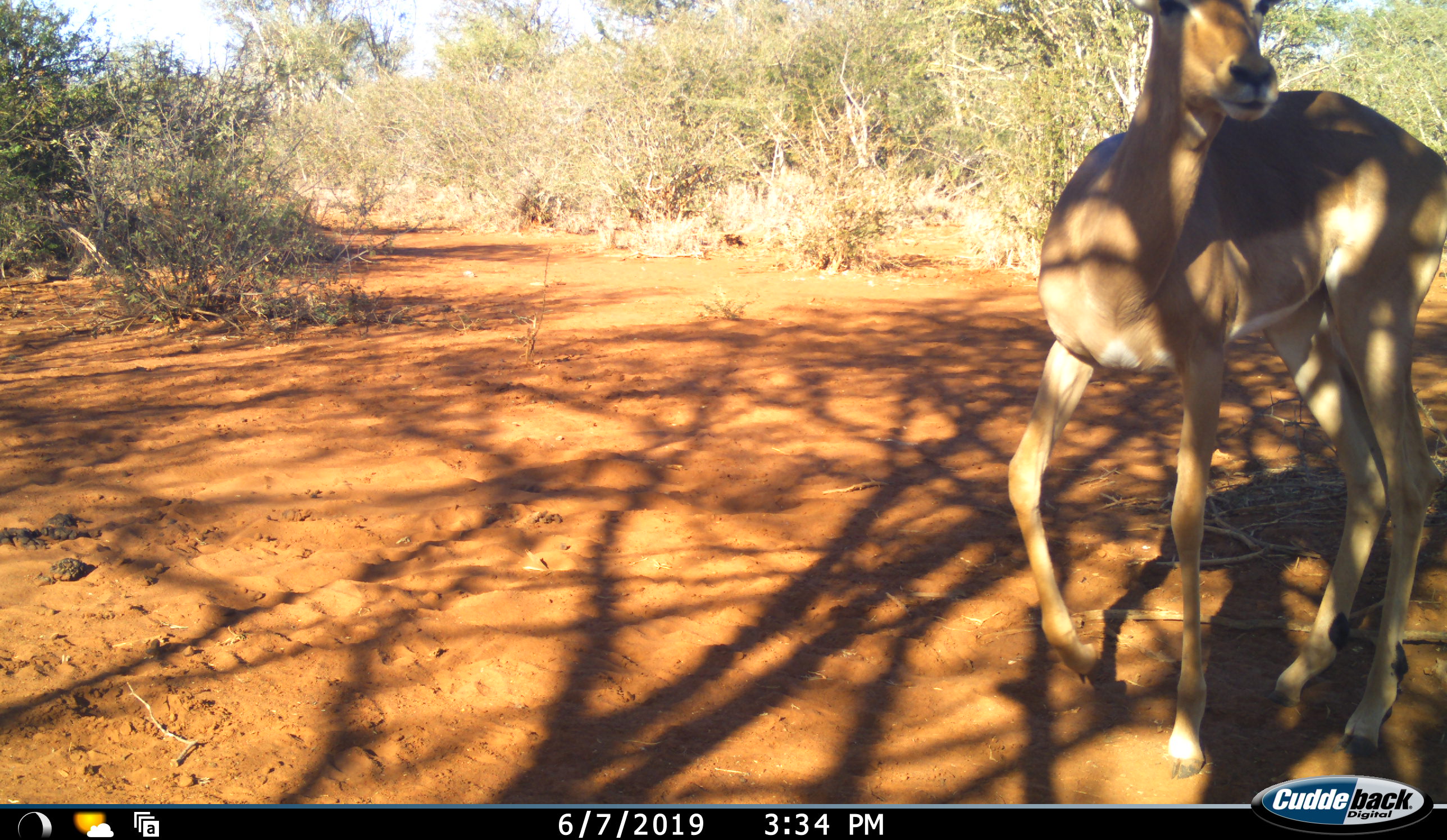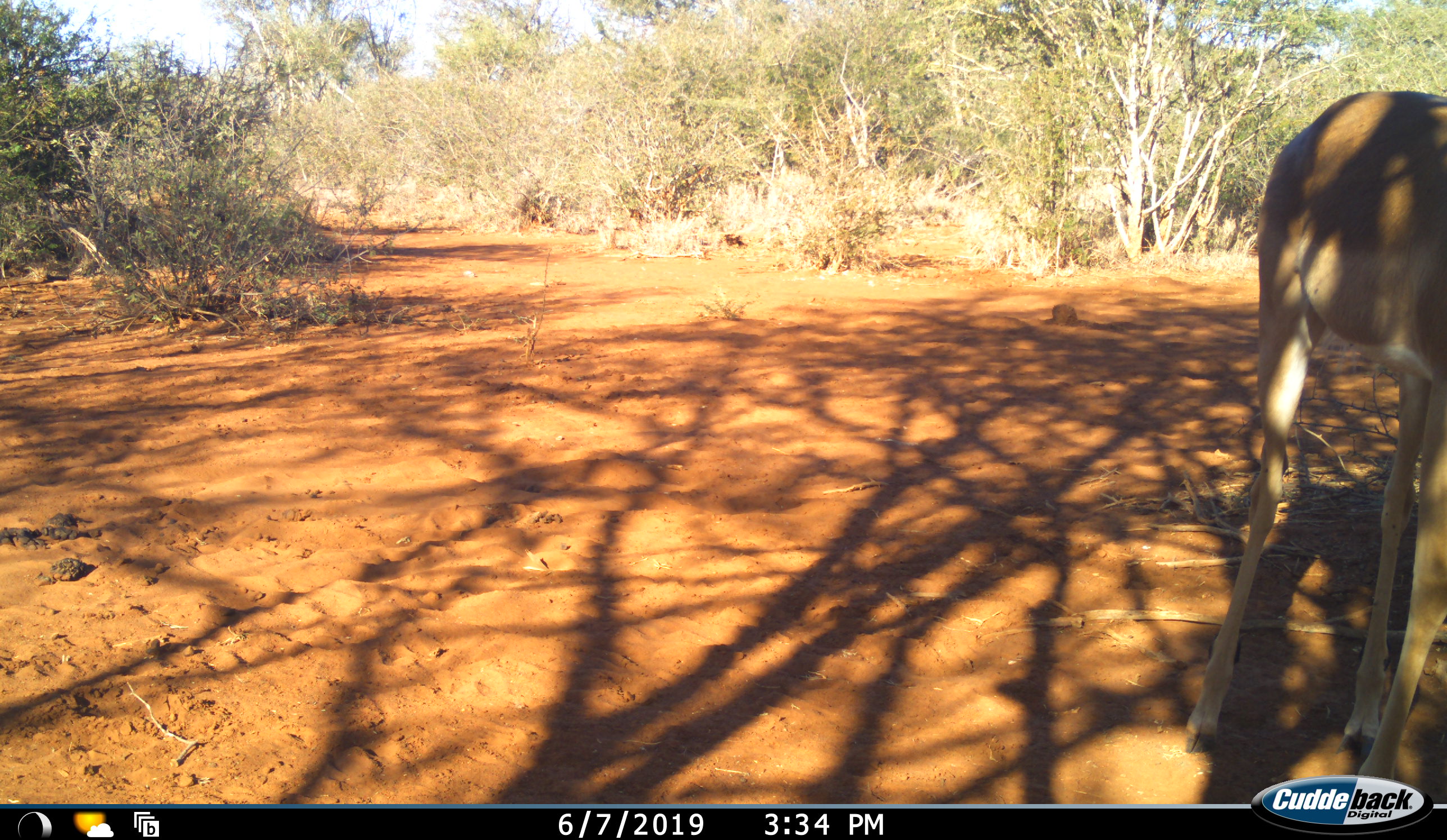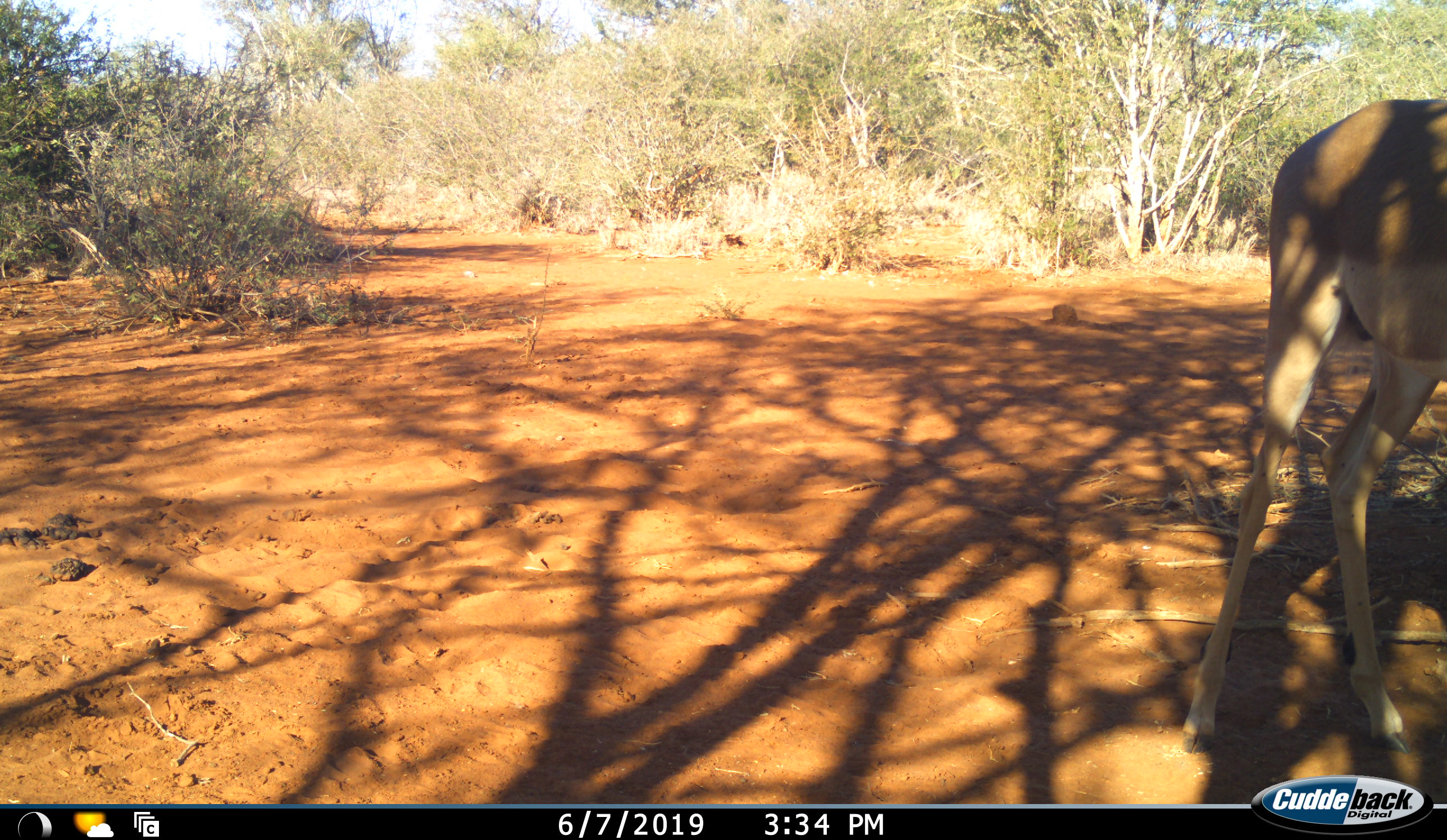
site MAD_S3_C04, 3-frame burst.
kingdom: Animalia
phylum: Chordata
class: Mammalia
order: Artiodactyla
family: Bovidae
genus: Aepyceros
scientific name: Aepyceros melampus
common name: impala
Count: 1.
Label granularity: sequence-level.